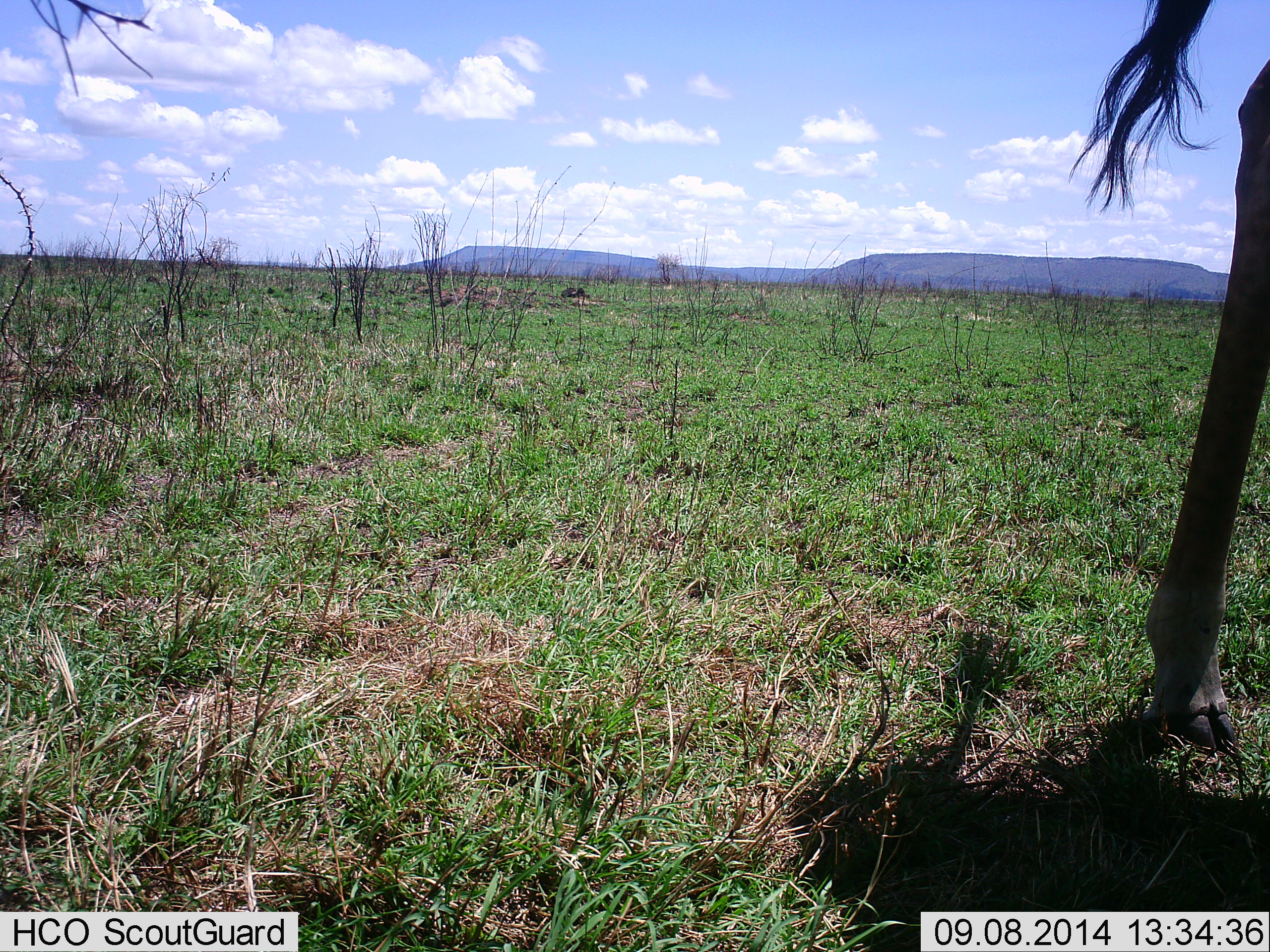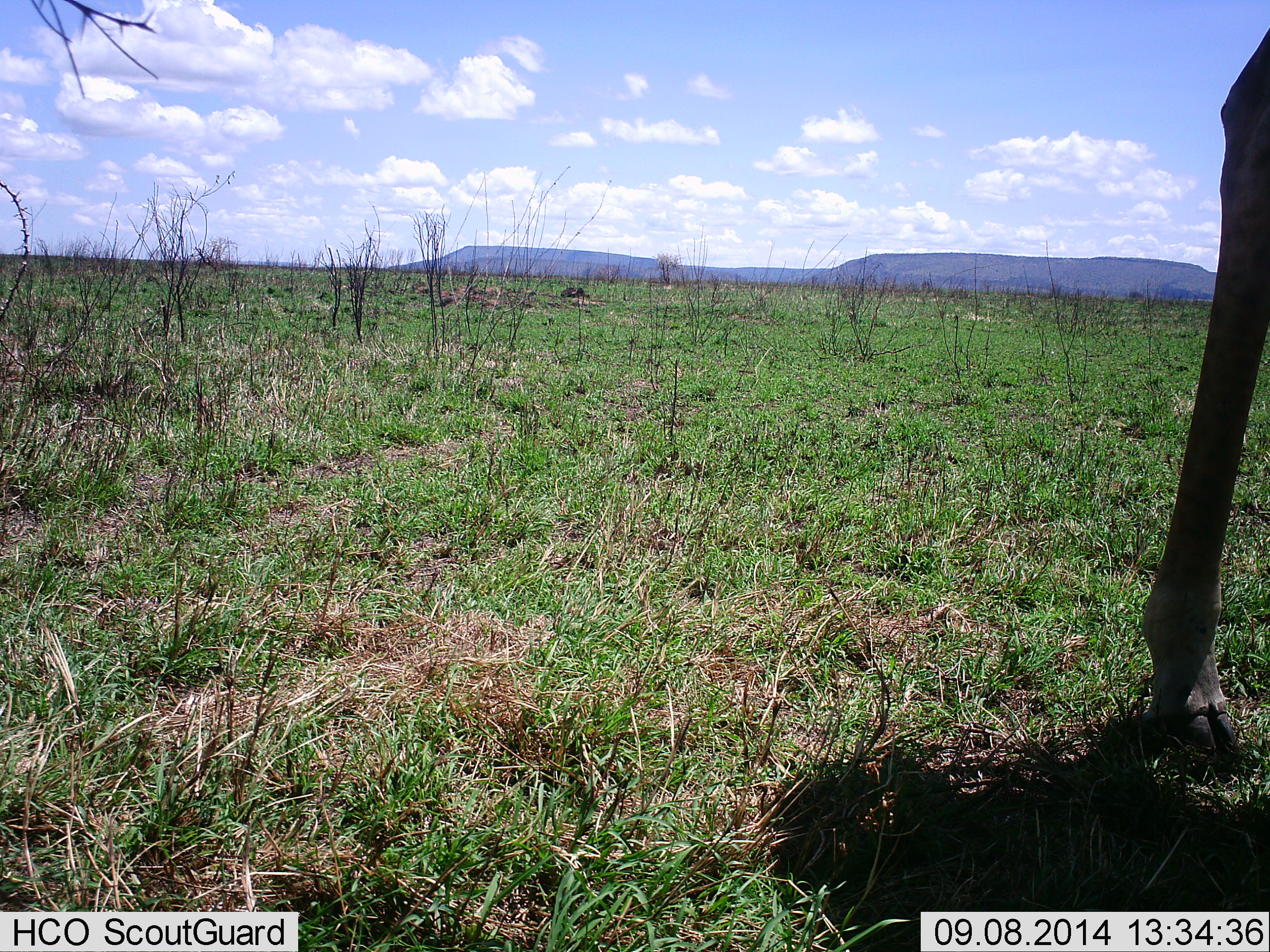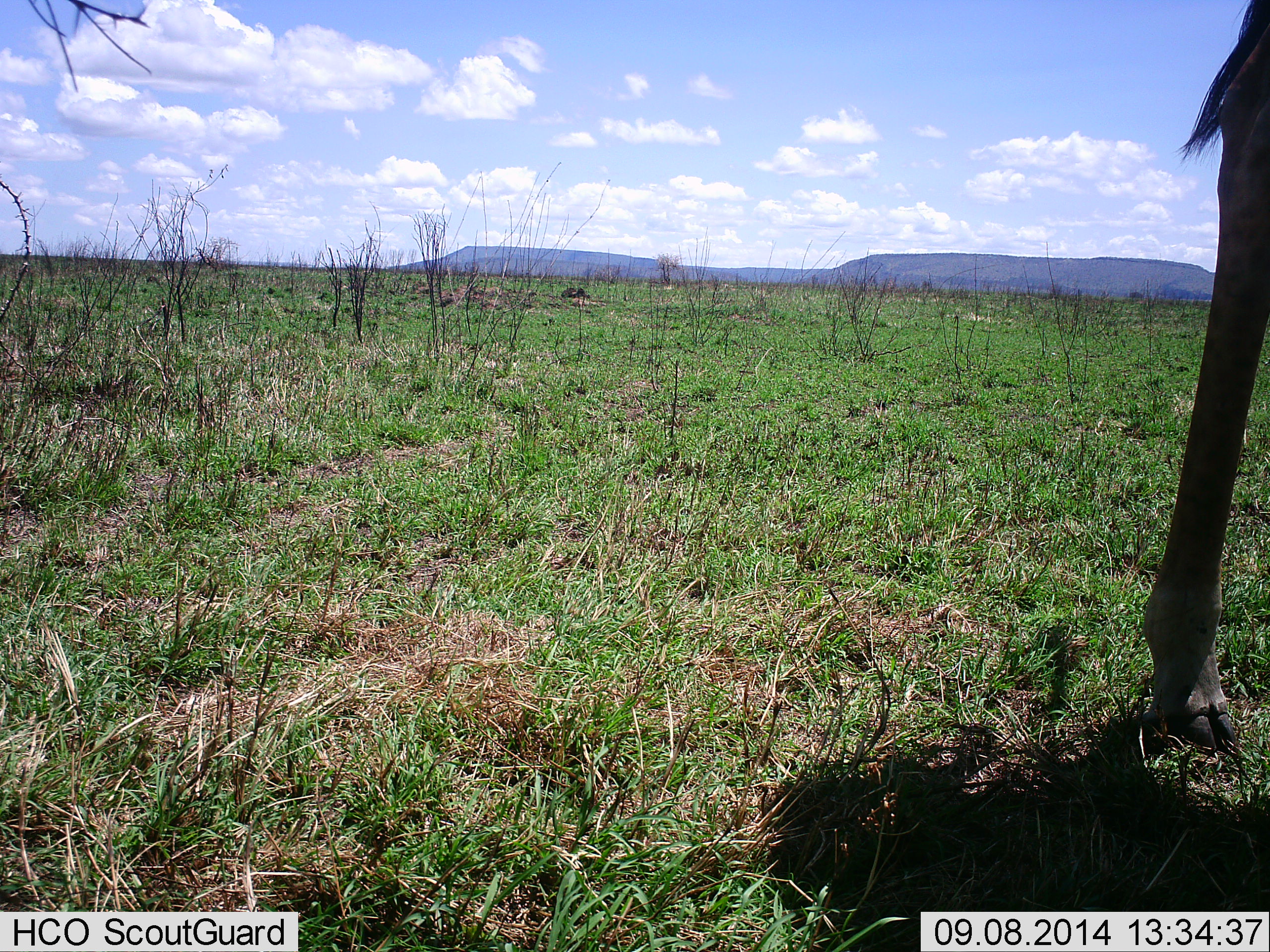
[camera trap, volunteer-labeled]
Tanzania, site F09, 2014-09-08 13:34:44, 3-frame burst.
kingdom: Animalia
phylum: Chordata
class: Mammalia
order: Artiodactyla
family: Giraffidae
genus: Giraffa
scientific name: Giraffa camelopardalis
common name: giraffe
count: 1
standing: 90%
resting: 0%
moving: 20%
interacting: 0%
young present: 0%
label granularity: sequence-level